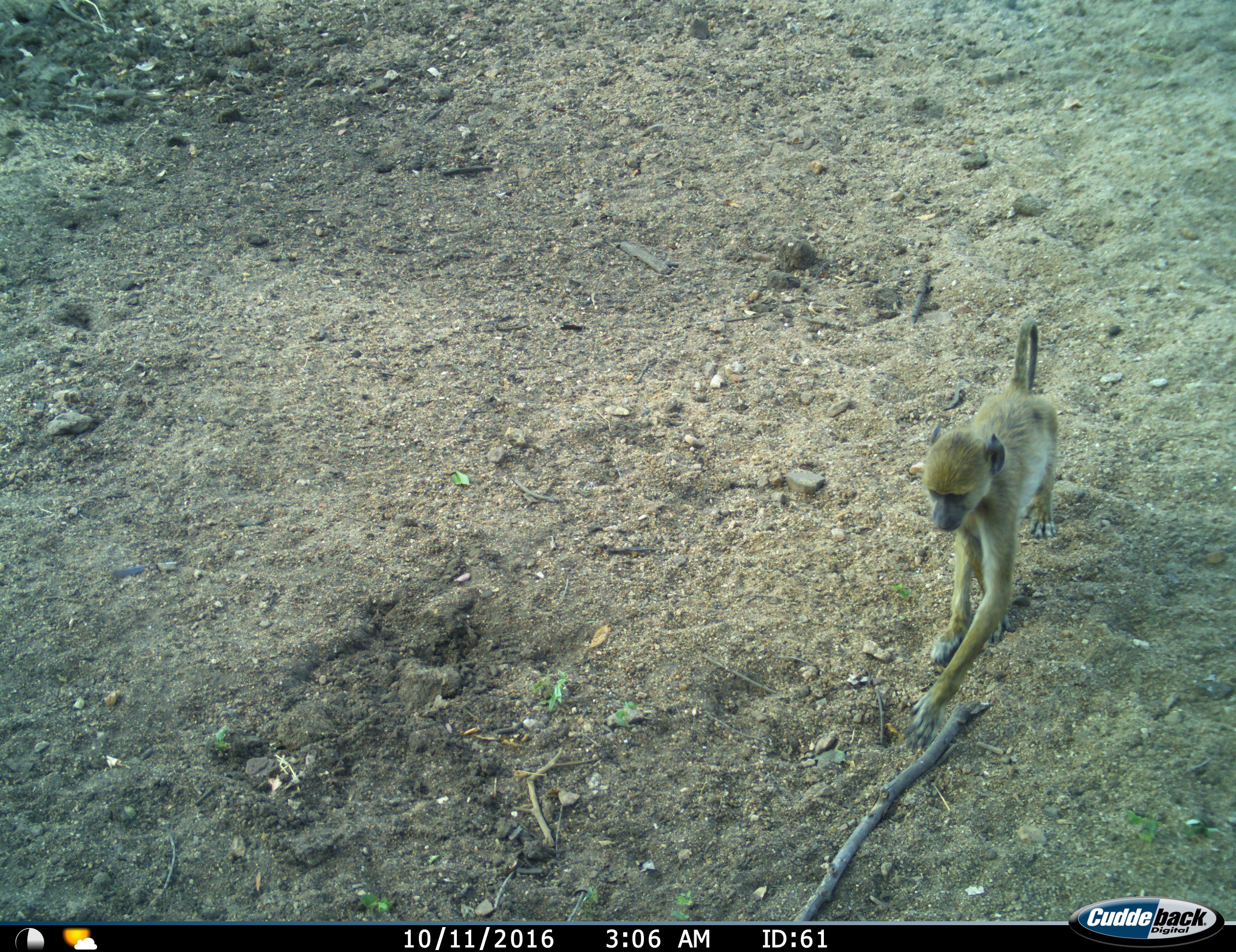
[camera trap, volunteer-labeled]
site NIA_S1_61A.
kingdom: Animalia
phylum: Chordata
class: Mammalia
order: Primates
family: Cercopithecidae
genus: Papio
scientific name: Papio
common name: baboon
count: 1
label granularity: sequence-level